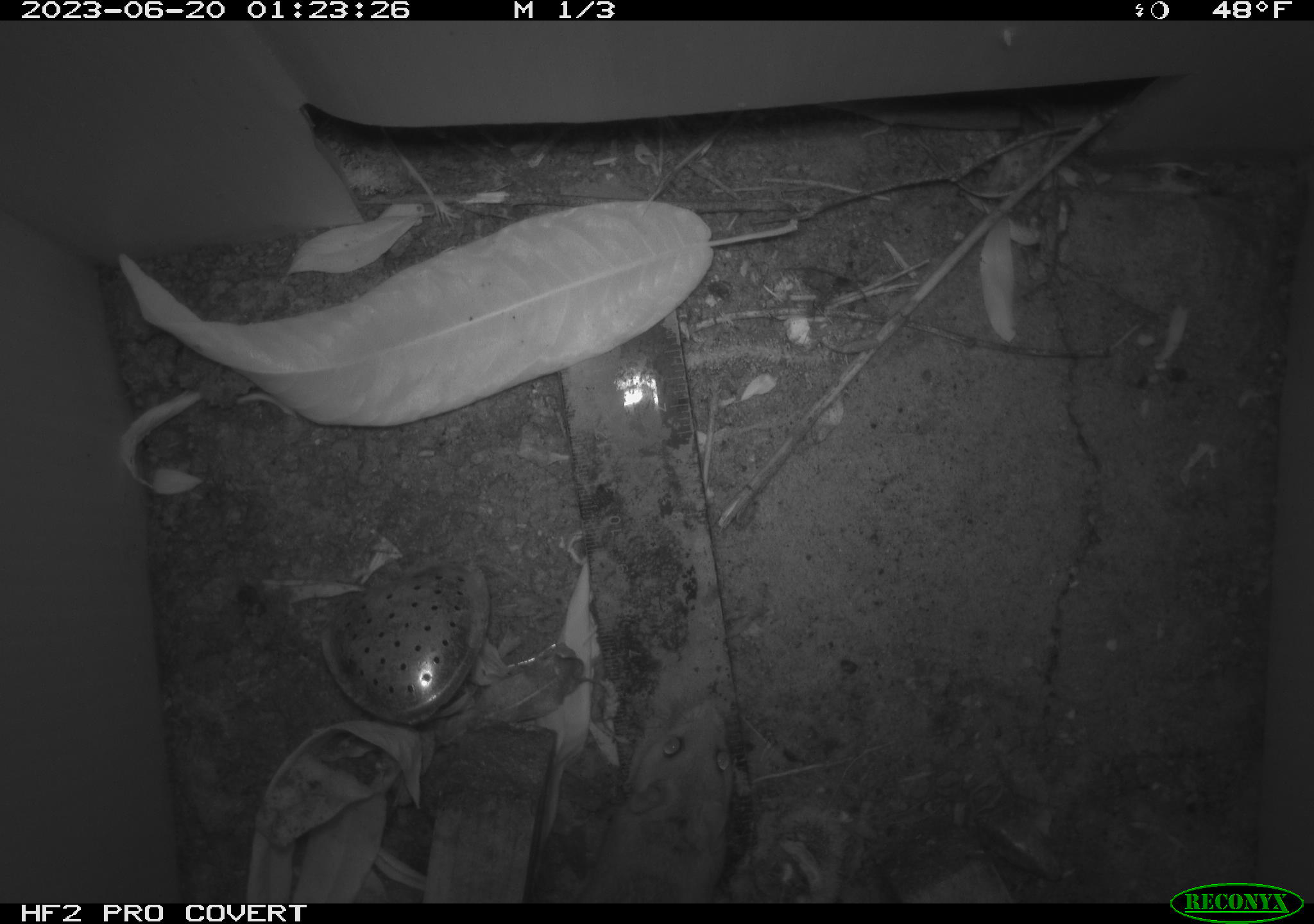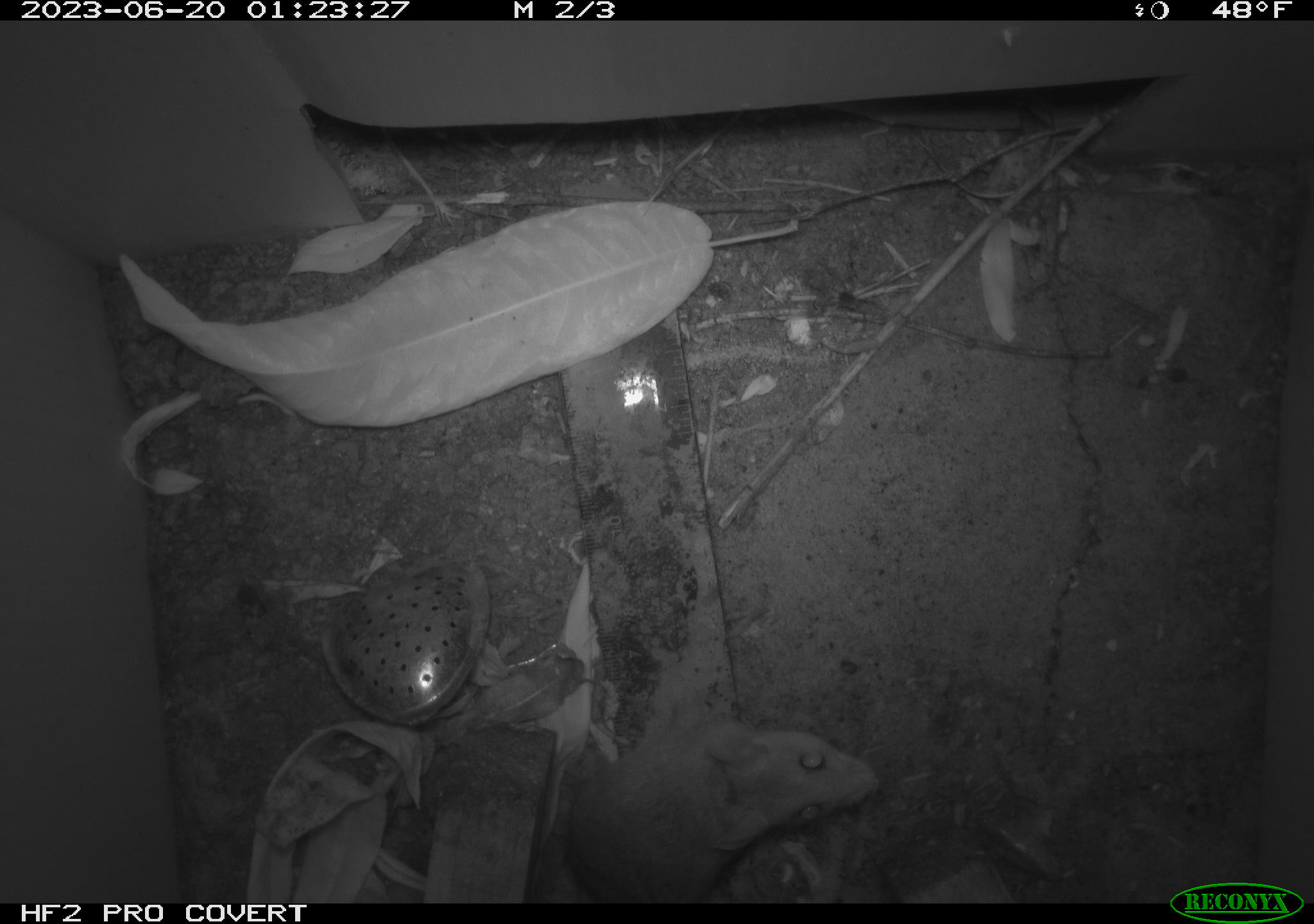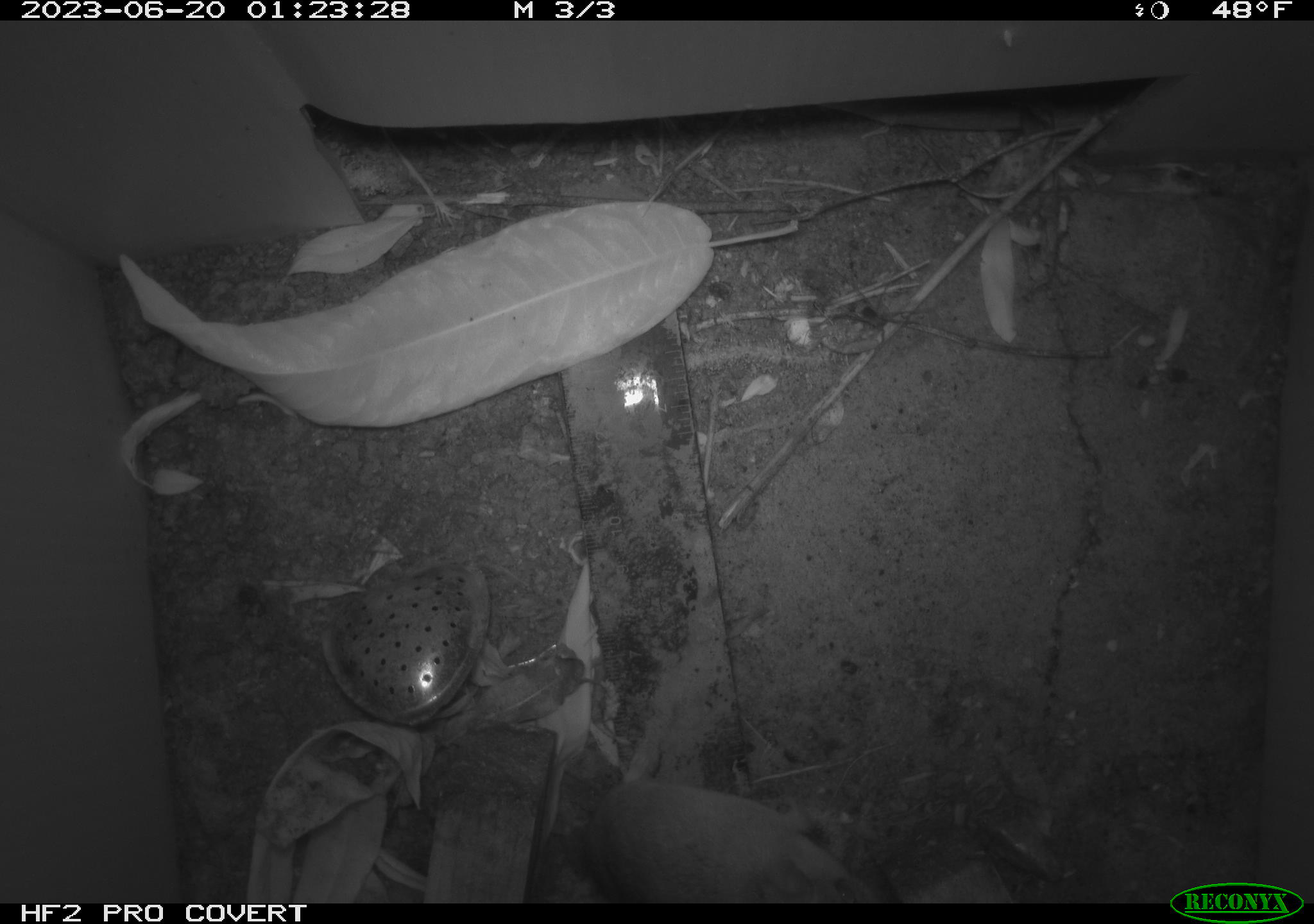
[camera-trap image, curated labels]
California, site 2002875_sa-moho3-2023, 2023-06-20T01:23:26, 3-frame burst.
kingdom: Animalia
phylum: Chordata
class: Mammalia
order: Rodentia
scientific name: Rodentia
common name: mouse species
Mouse species (Rodentia).